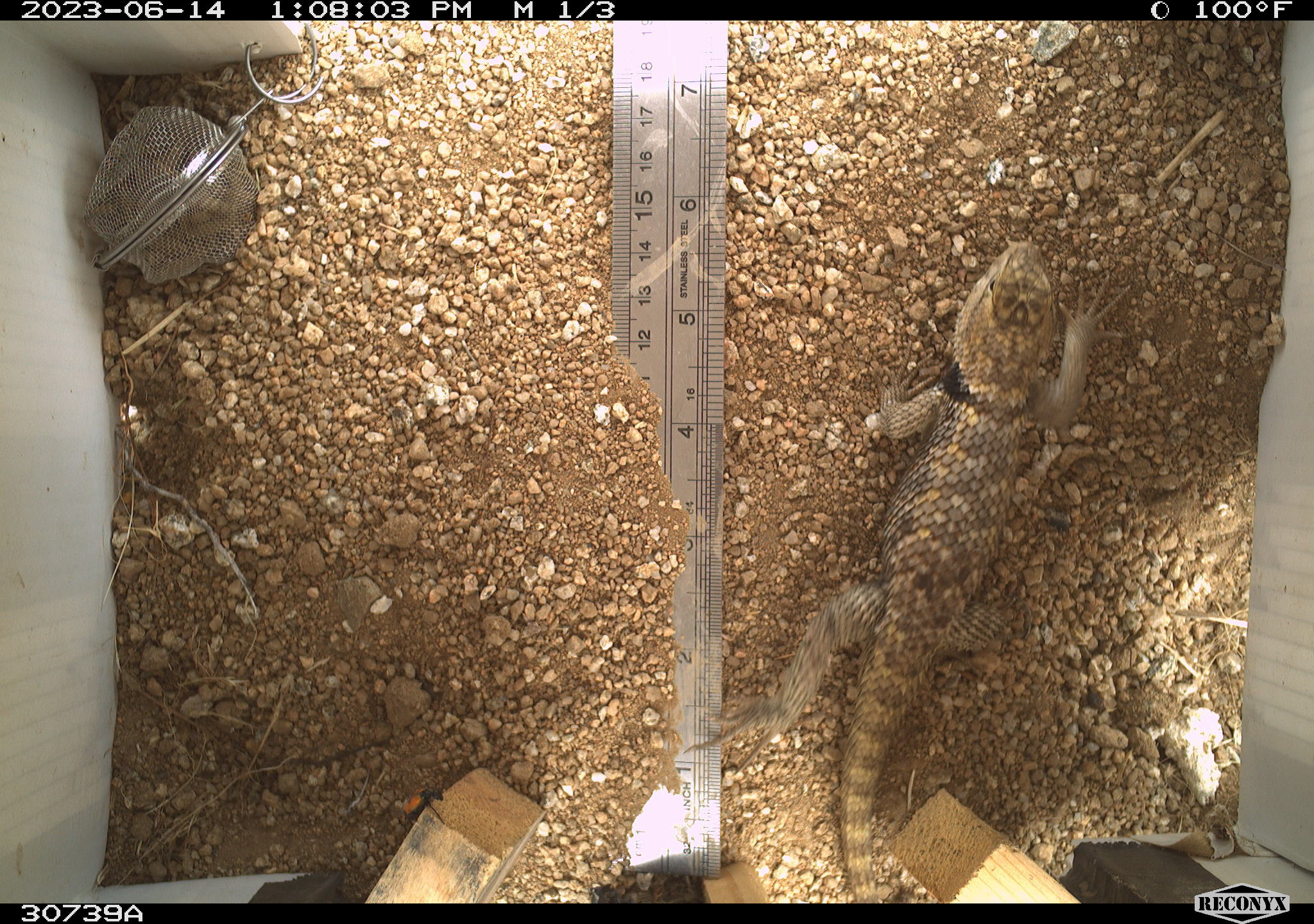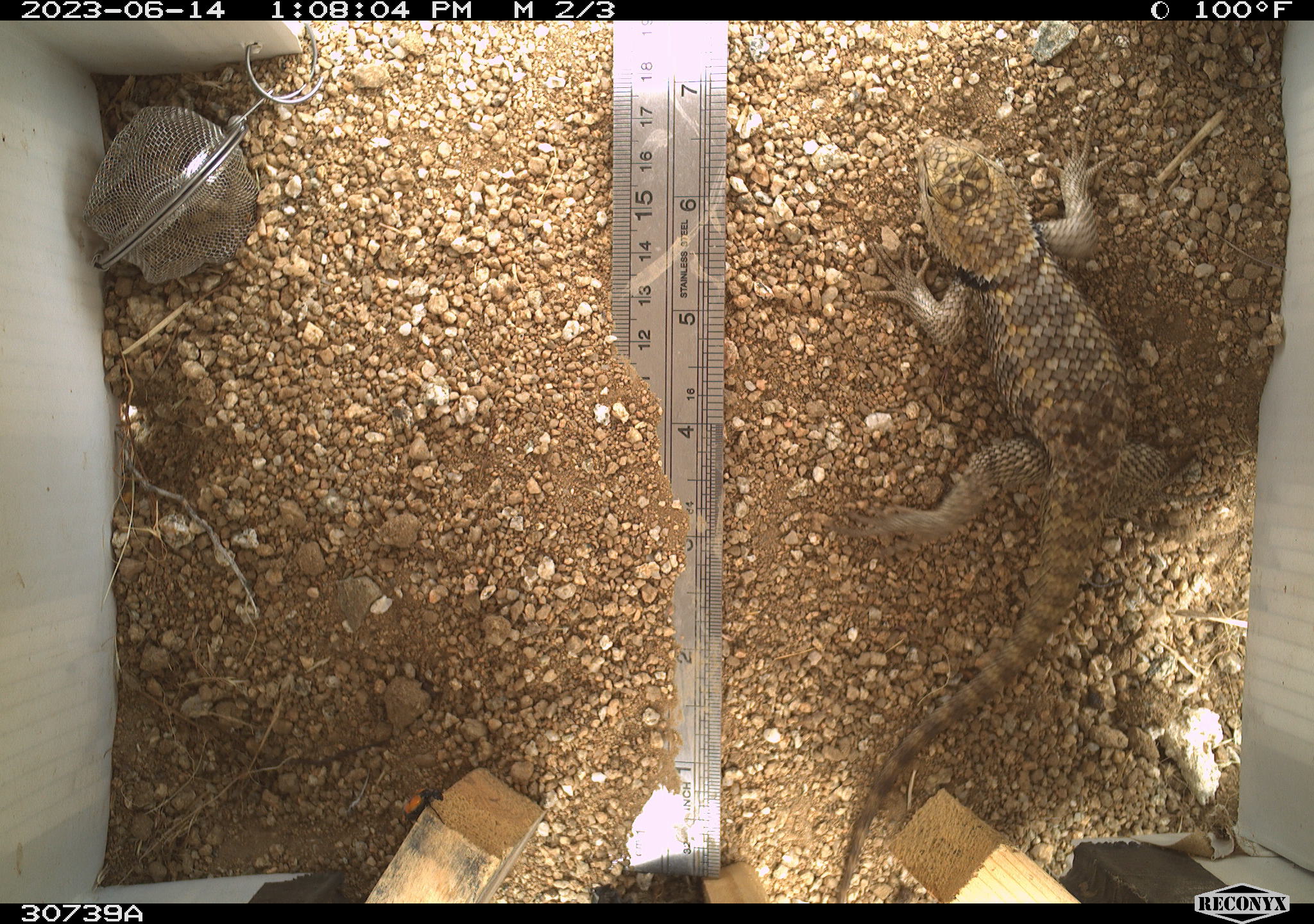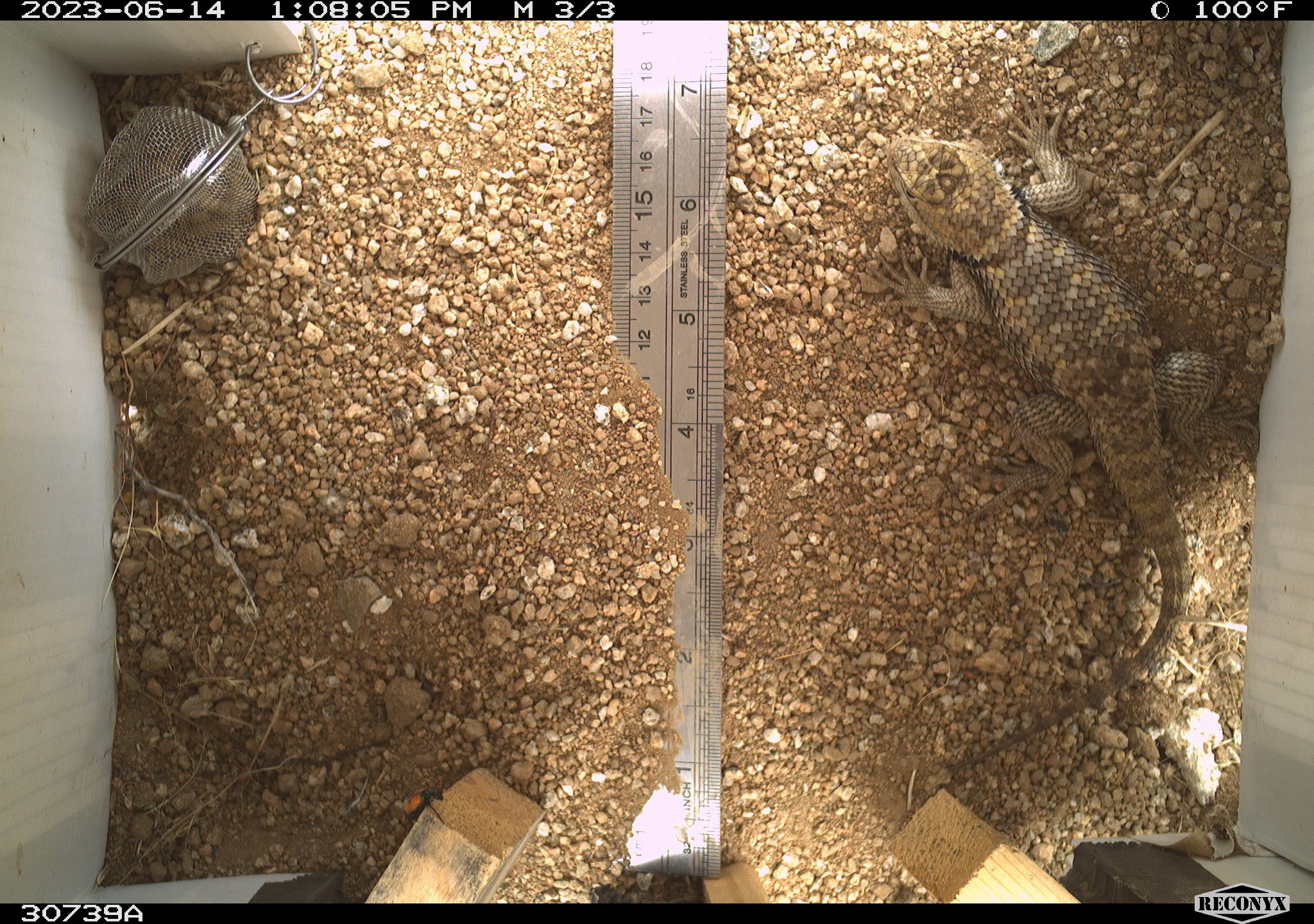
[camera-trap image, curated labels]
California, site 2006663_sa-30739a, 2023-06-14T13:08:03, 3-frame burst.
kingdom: Animalia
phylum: Chordata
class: Reptilia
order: Squamata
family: Phrynosomatidae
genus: Sceloporus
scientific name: Sceloporus uniformis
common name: yellow-backed spiny lizard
Yellow-backed spiny lizard (Sceloporus uniformis).